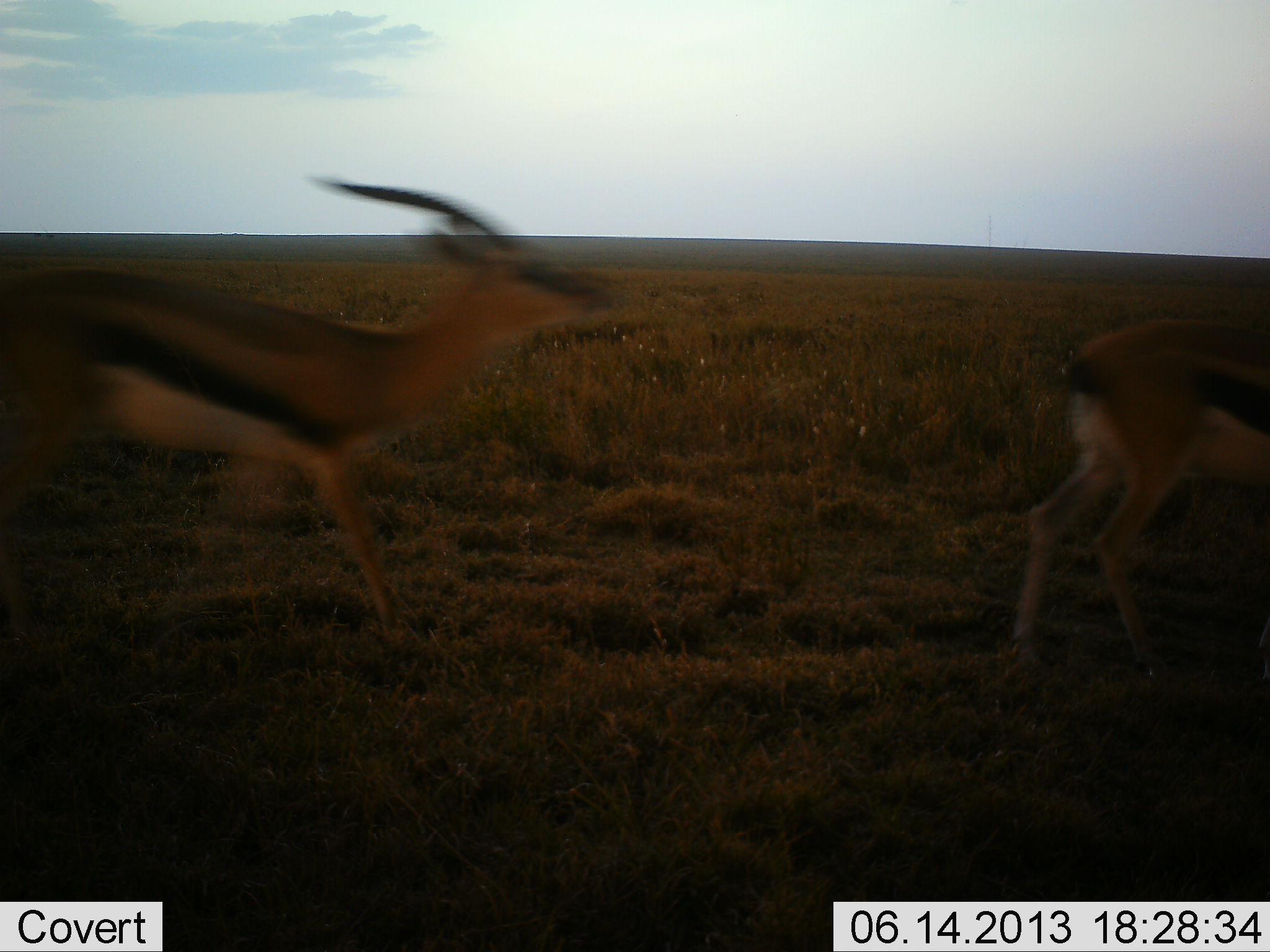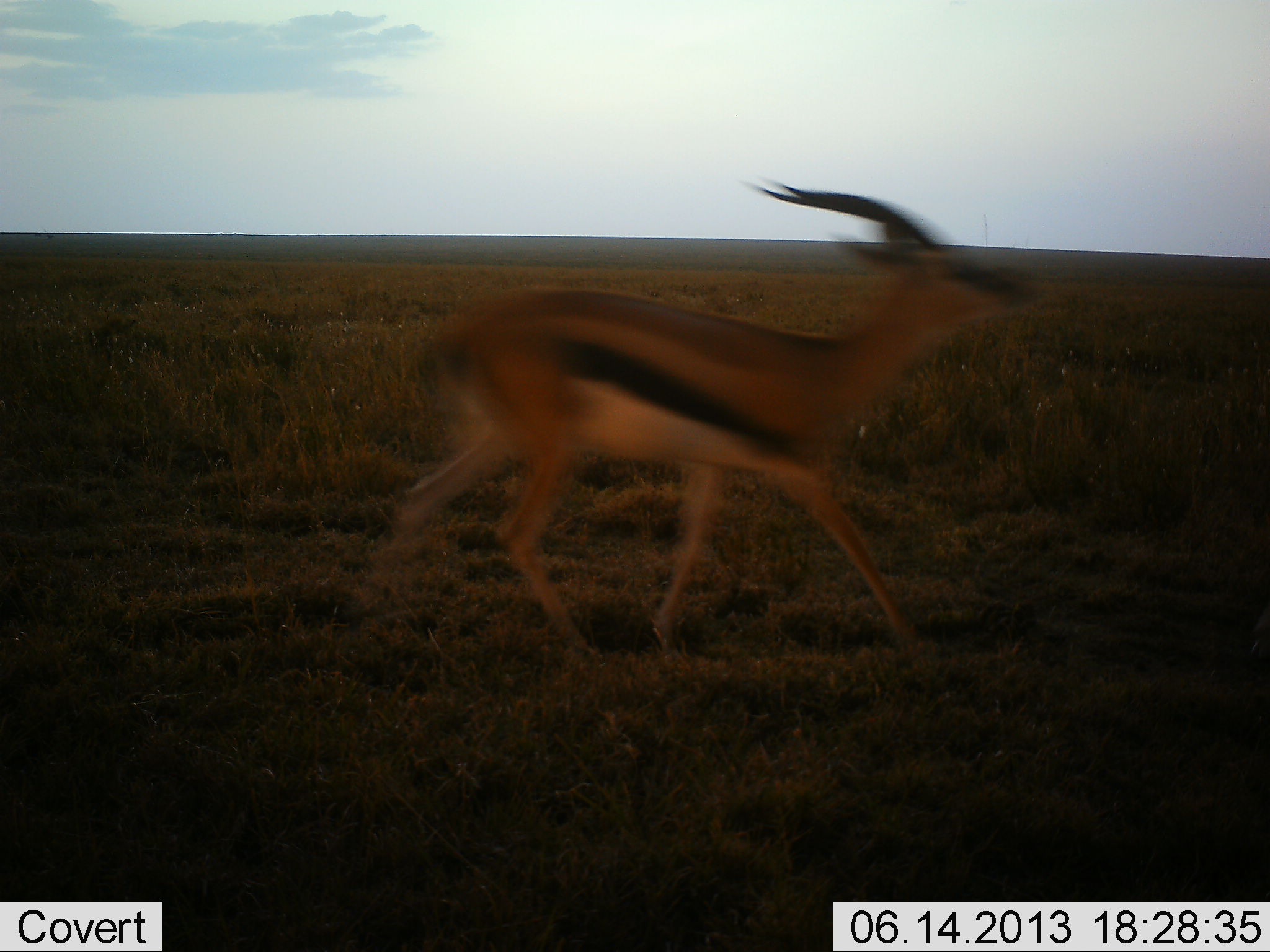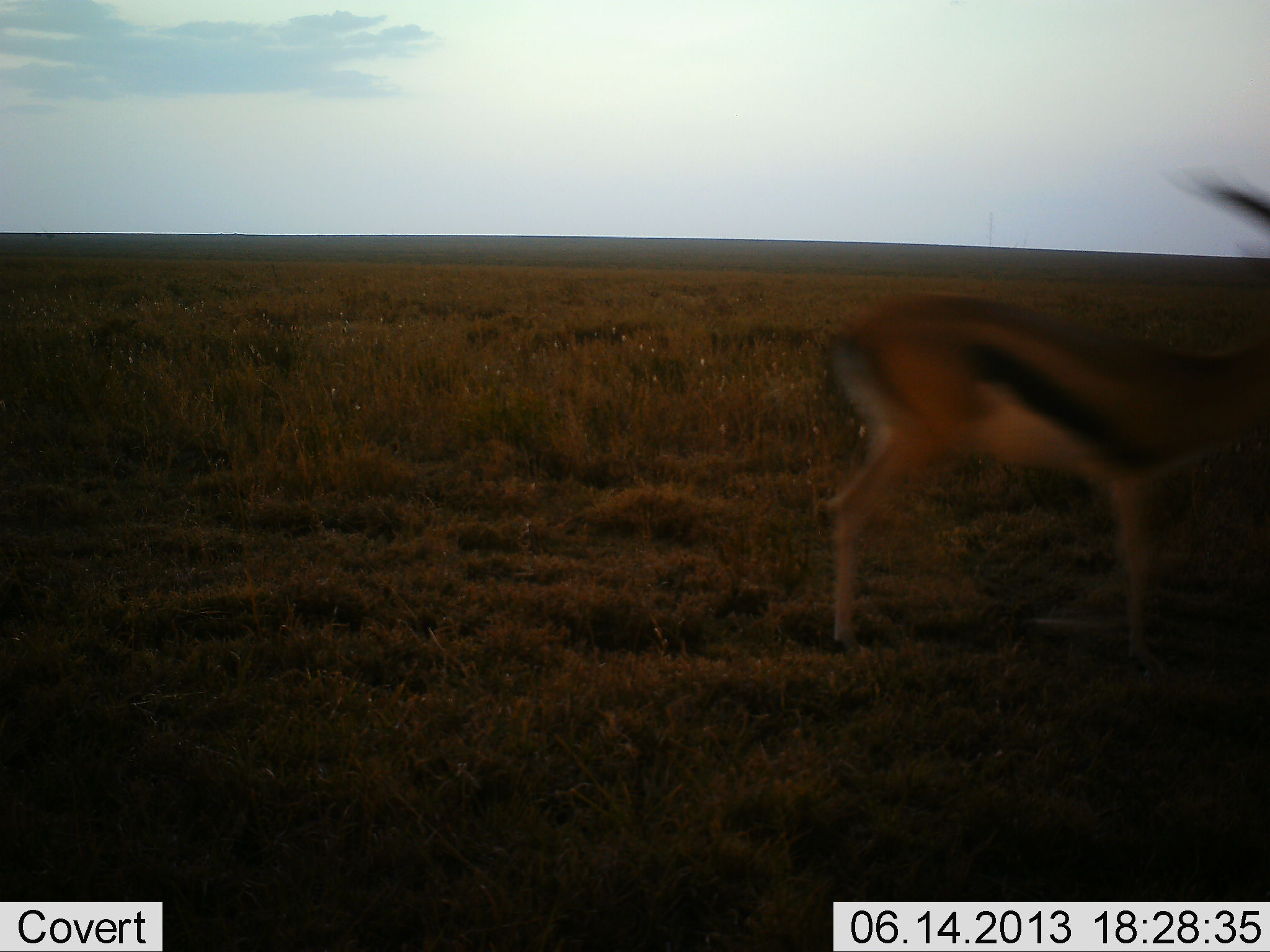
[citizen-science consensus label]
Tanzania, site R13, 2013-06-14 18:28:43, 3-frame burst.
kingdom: Animalia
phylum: Chordata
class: Mammalia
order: Artiodactyla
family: Bovidae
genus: Eudorcas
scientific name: Eudorcas thomsonii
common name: thomson's gazelle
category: gazellethomsons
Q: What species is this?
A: Gazellethomsons (thomson's gazelle) (Eudorcas thomsonii).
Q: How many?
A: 2.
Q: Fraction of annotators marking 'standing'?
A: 0%.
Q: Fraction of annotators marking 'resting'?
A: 0%.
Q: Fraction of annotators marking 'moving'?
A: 100%.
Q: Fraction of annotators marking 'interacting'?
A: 0%.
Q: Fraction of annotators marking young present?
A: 0%.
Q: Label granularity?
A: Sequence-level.